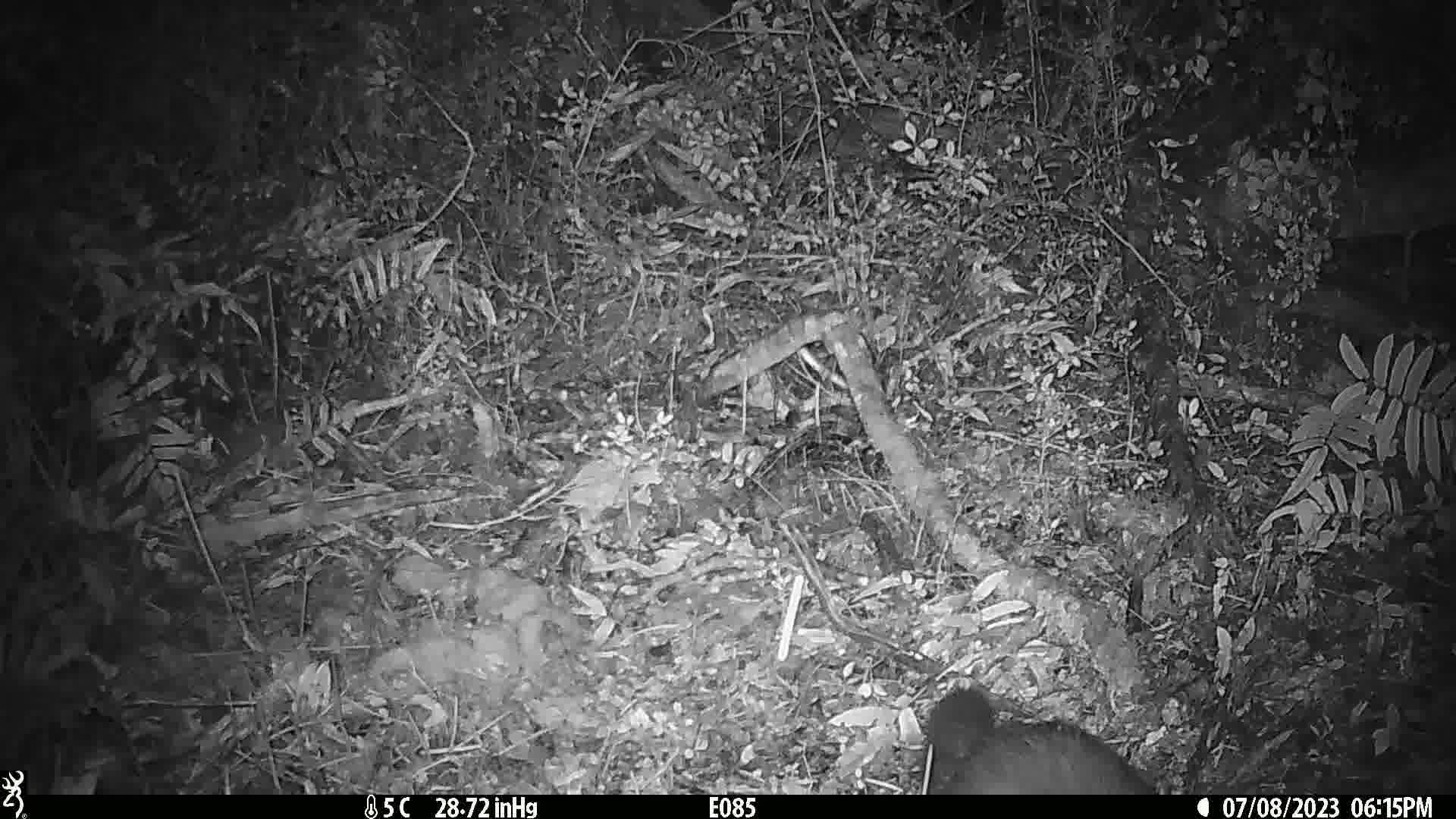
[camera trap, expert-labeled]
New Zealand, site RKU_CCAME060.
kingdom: Animalia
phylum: Chordata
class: Mammalia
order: Diprotodontia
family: Phalangeridae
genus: Trichosurus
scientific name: Trichosurus vulpecula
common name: common brushtail possum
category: possum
Possum (common brushtail possum) (Trichosurus vulpecula).